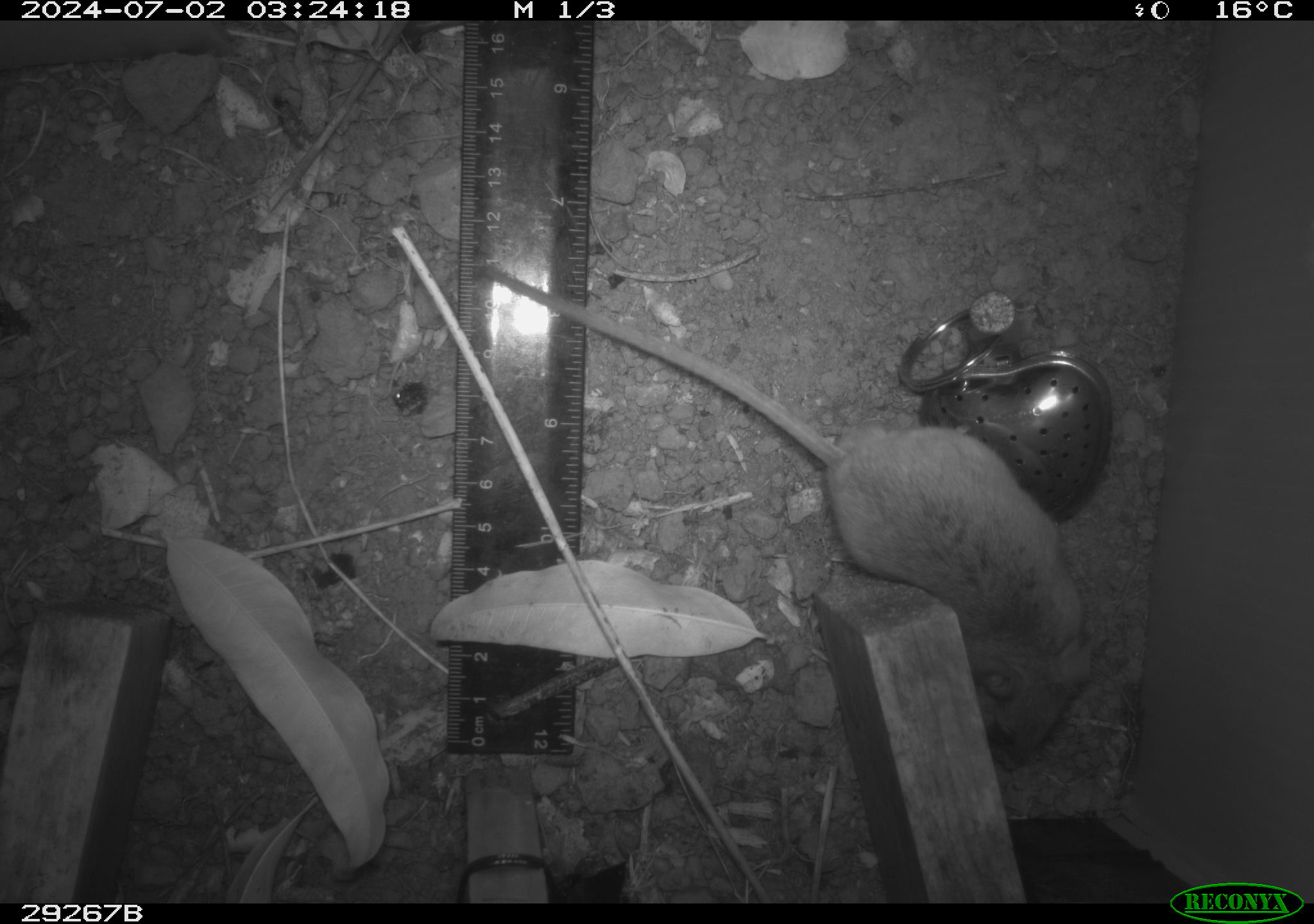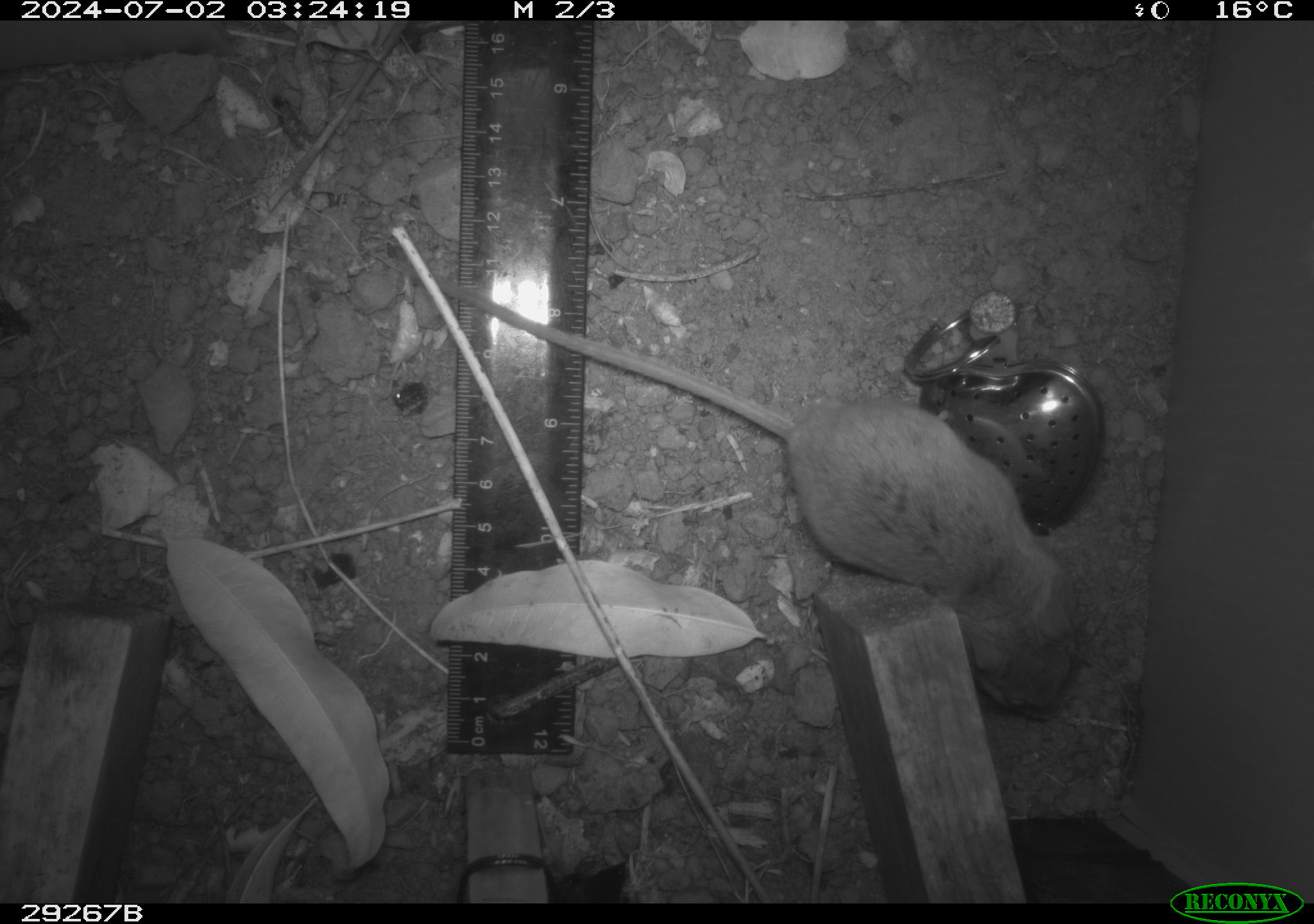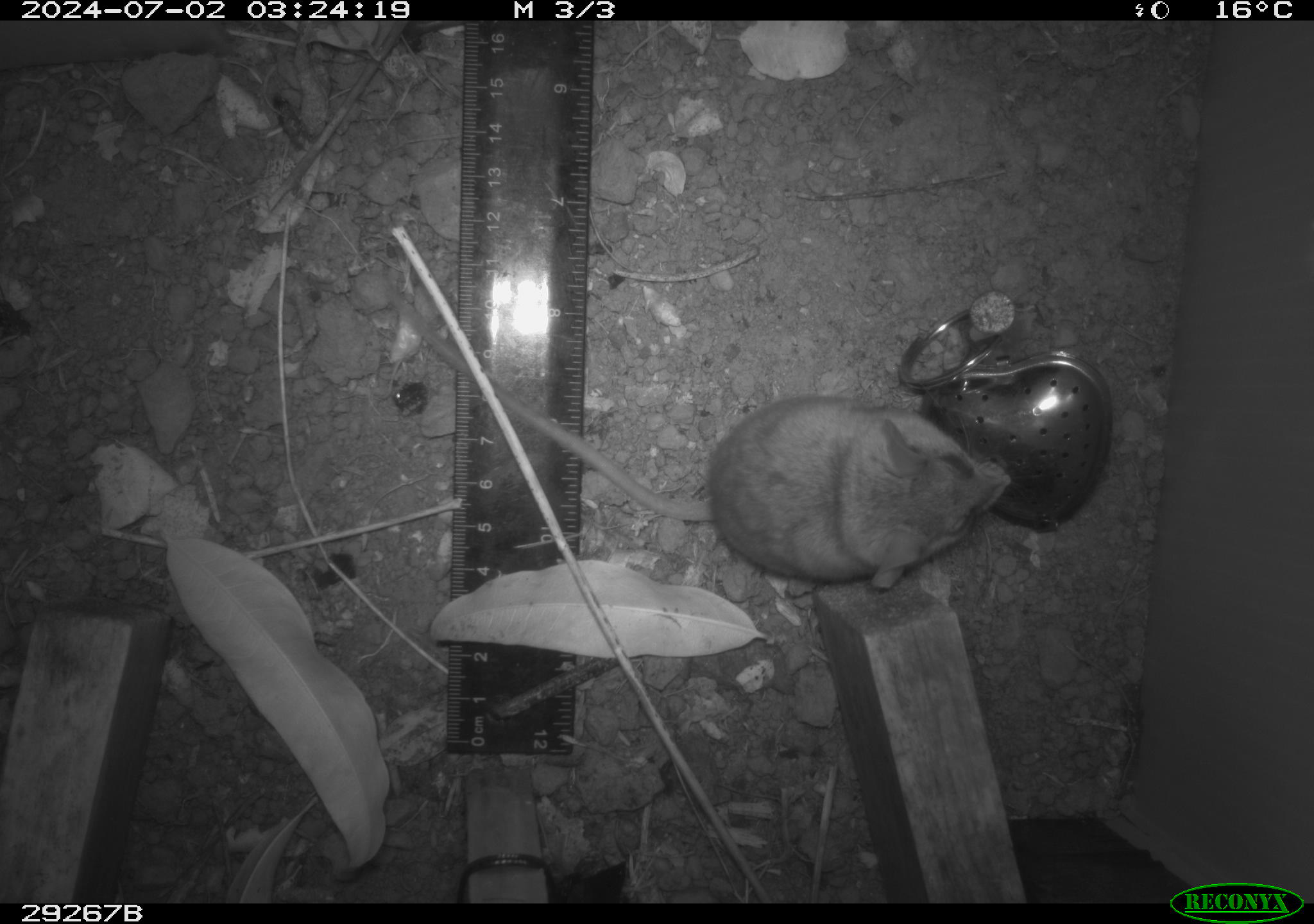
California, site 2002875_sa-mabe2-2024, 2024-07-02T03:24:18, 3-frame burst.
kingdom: Animalia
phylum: Chordata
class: Mammalia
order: Rodentia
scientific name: Rodentia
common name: mouse species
Mouse species (Rodentia).